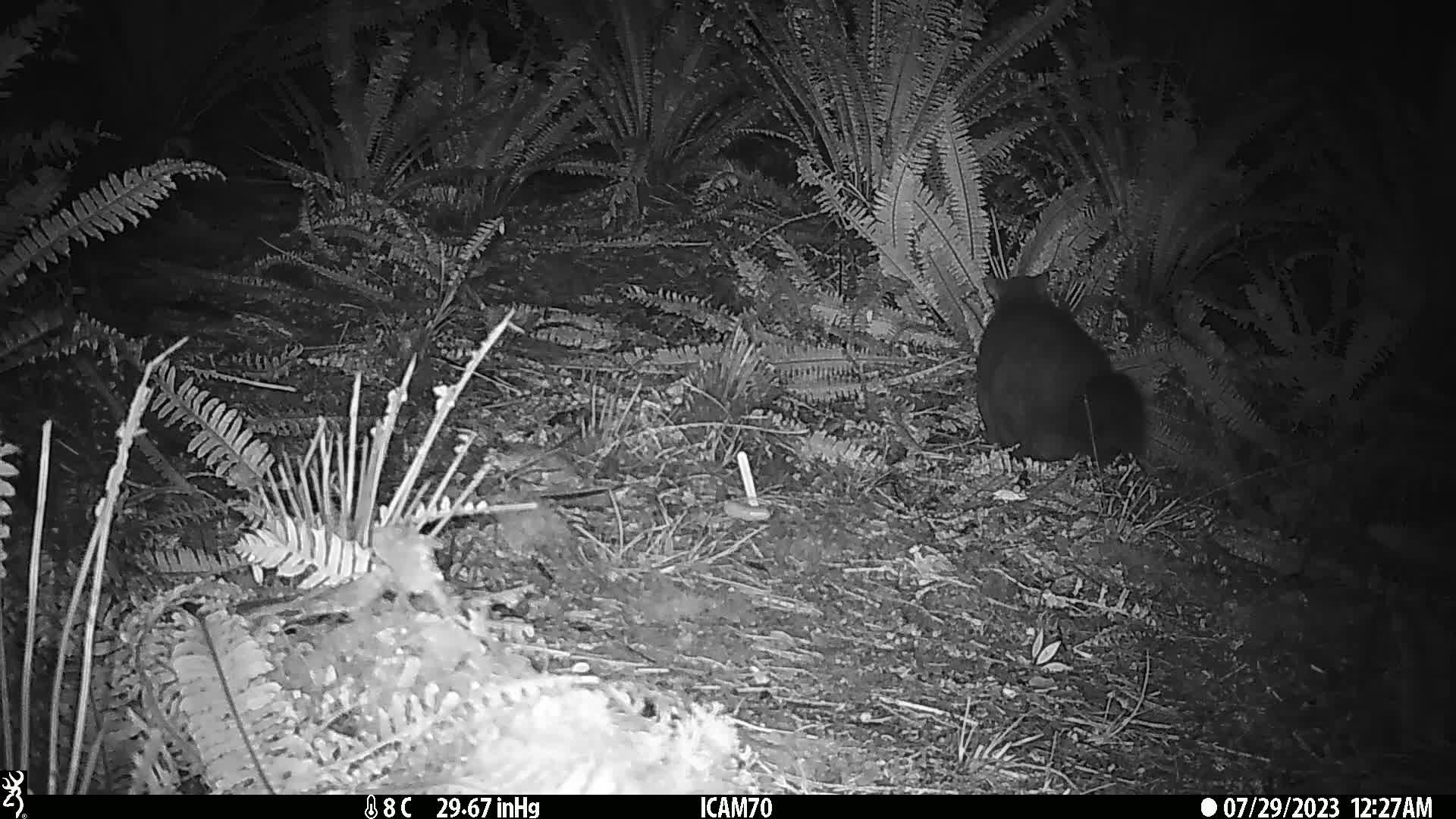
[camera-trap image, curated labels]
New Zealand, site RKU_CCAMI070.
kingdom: Animalia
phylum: Chordata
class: Mammalia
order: Diprotodontia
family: Phalangeridae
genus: Trichosurus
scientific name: Trichosurus vulpecula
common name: common brushtail possum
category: possum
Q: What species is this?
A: Possum (common brushtail possum) (Trichosurus vulpecula).